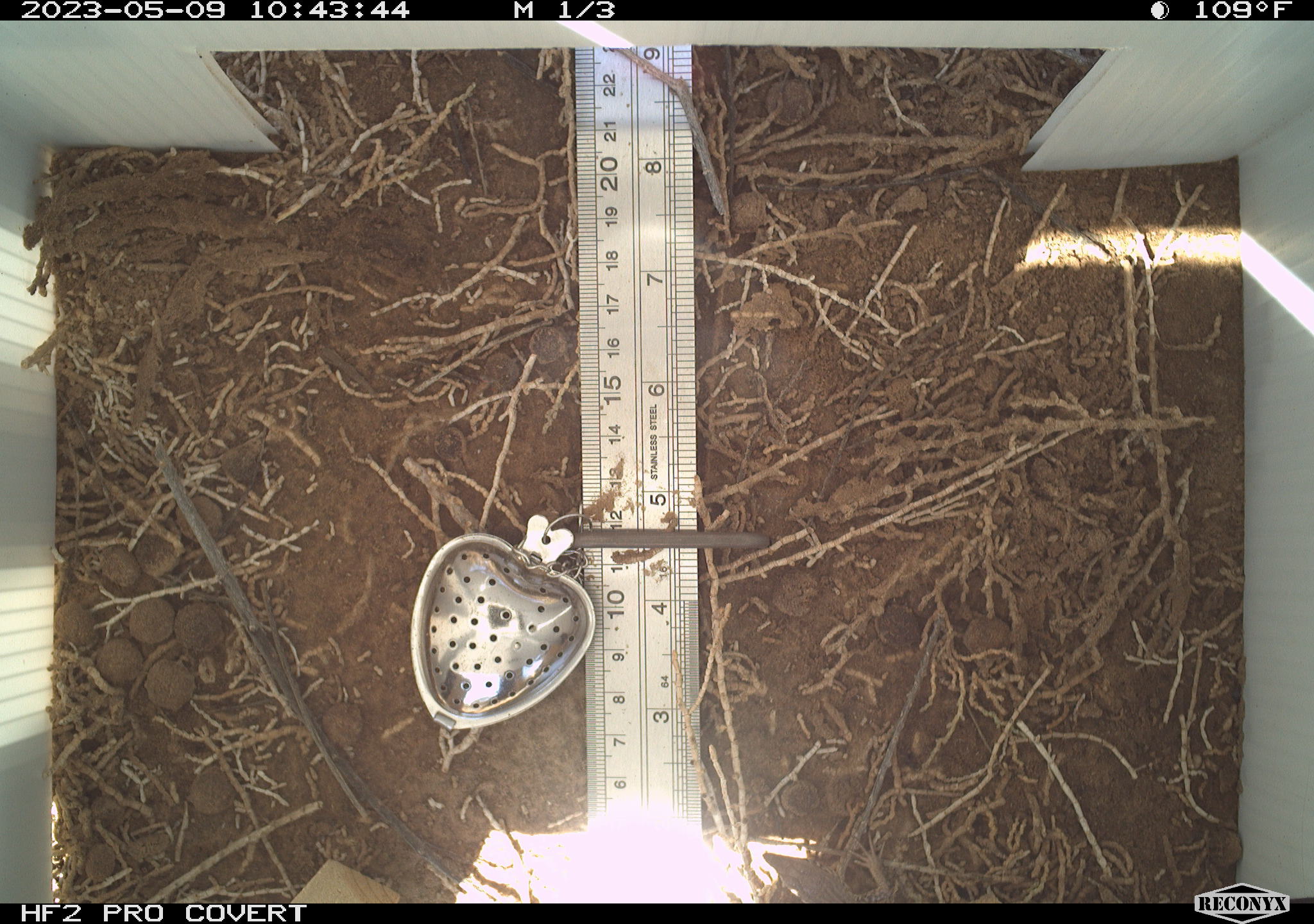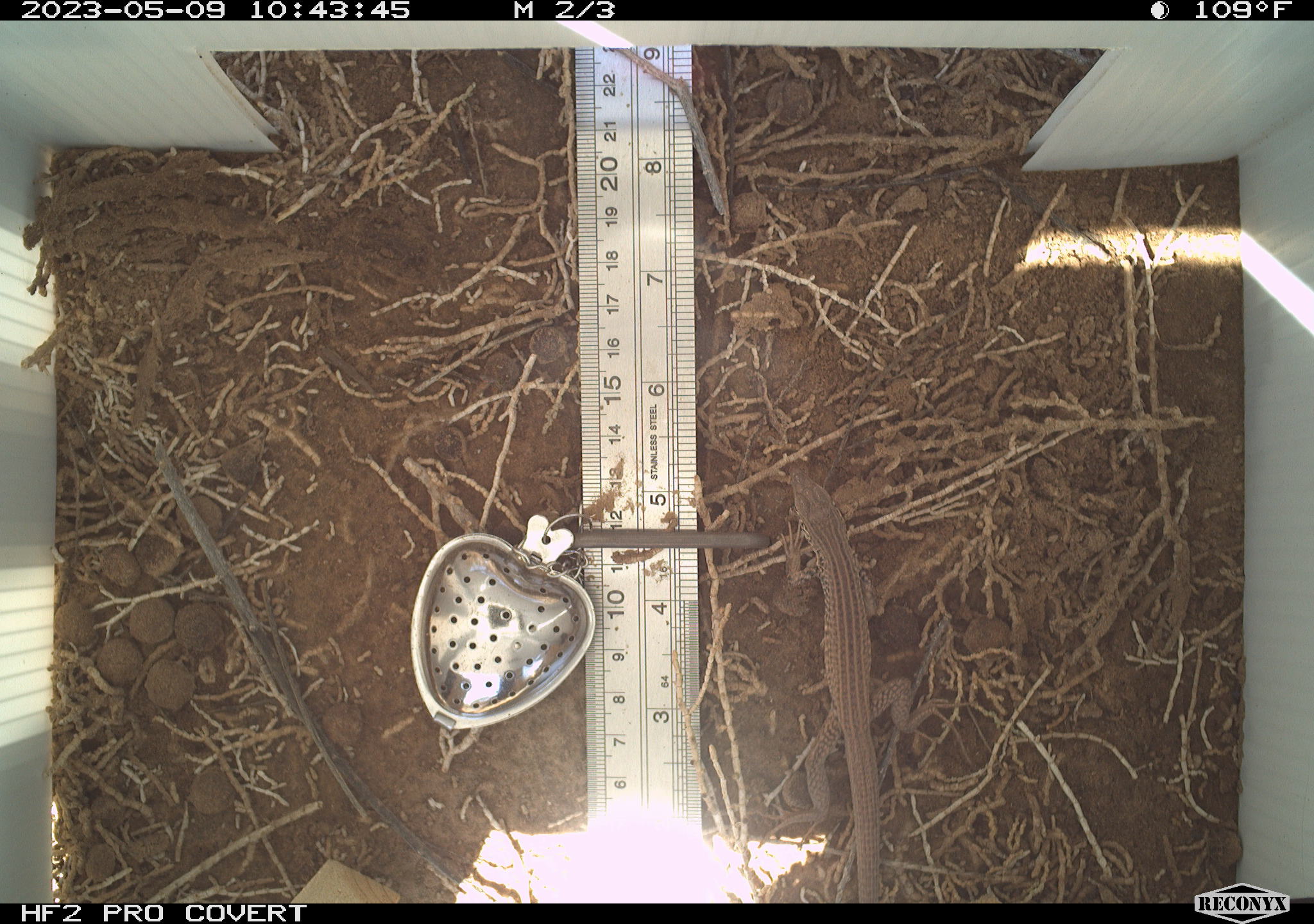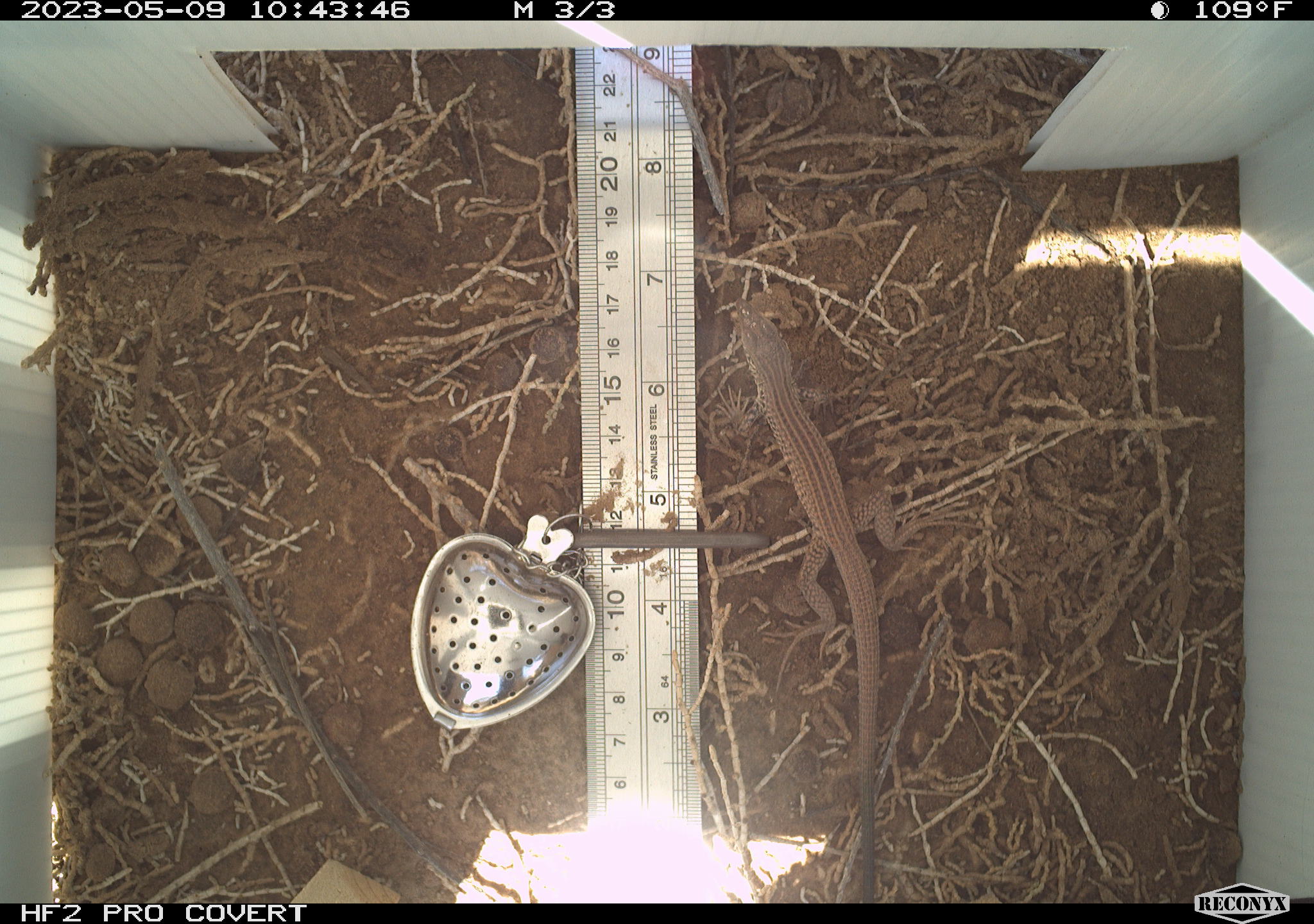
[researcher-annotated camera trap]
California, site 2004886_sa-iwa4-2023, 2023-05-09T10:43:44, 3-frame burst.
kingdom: Animalia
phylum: Chordata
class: Reptilia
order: Squamata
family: Teiidae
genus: Aspidoscelis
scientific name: Aspidoscelis tigris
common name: western whiptail